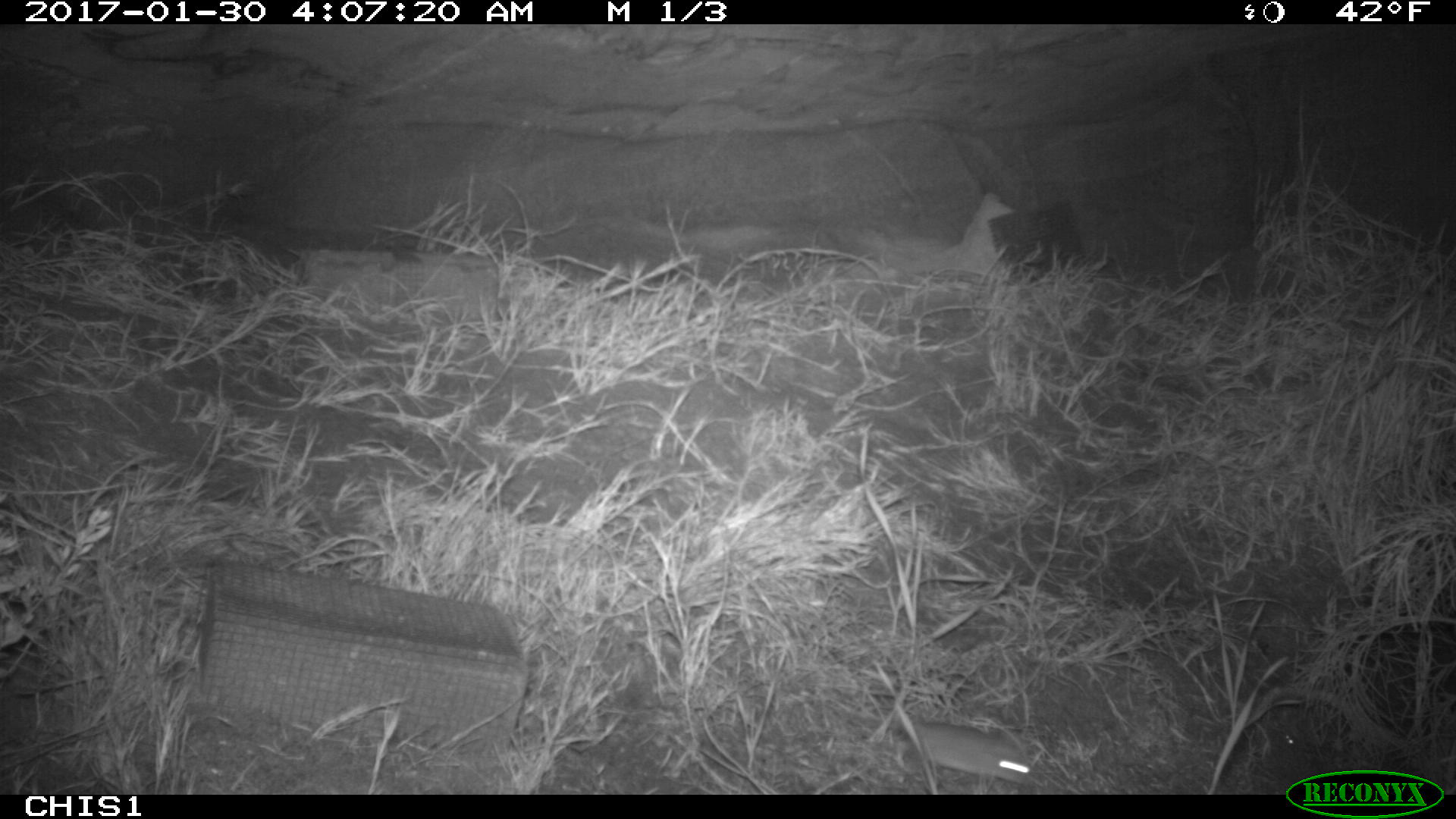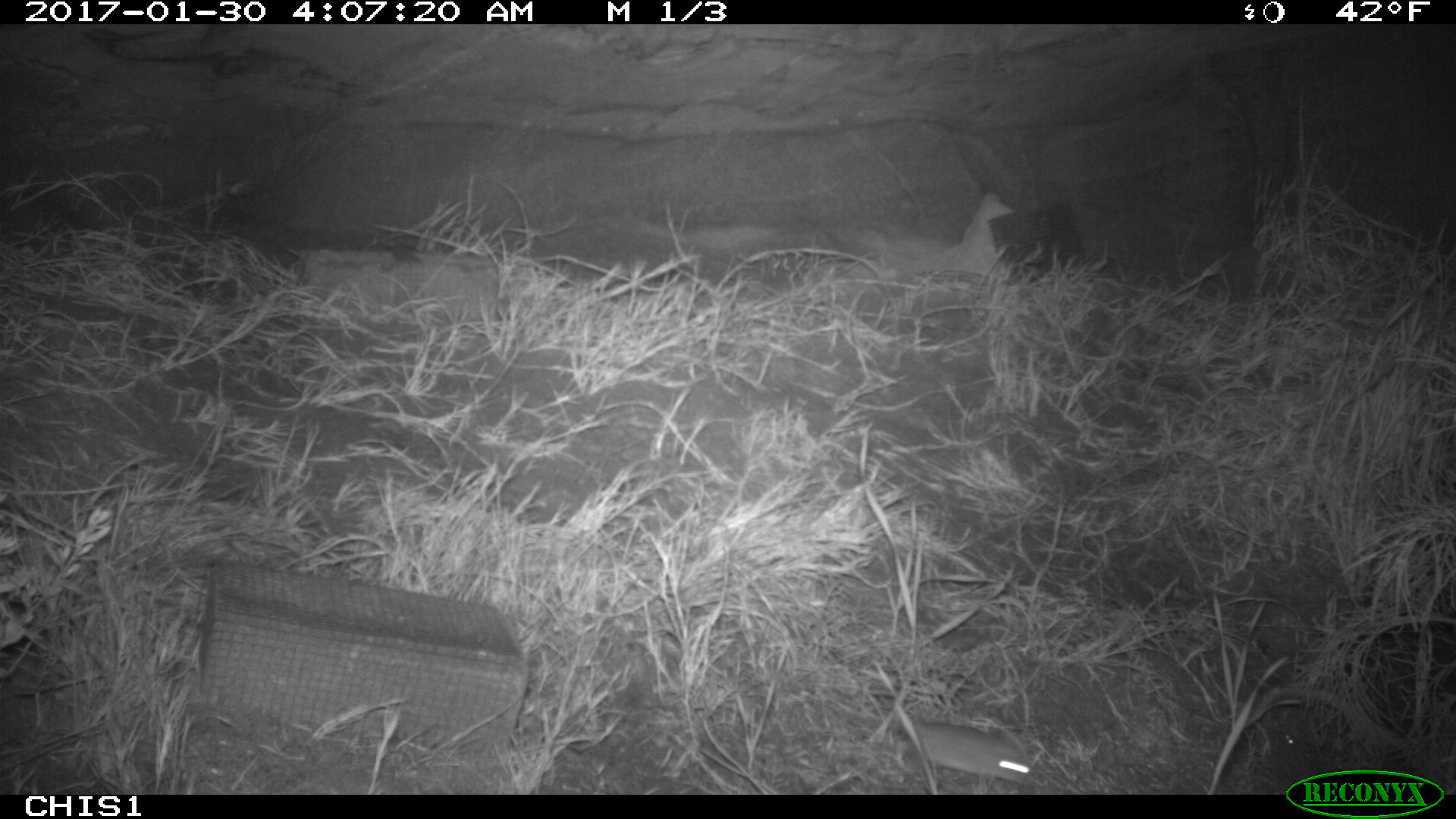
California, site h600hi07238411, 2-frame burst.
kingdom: Animalia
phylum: Chordata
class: Mammalia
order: Rodentia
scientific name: Rodentia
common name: rodent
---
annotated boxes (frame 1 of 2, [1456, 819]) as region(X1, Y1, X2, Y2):
rodent: region(912, 721, 1031, 783)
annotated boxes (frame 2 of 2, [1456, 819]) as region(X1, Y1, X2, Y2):
rodent: region(886, 720, 1031, 787)